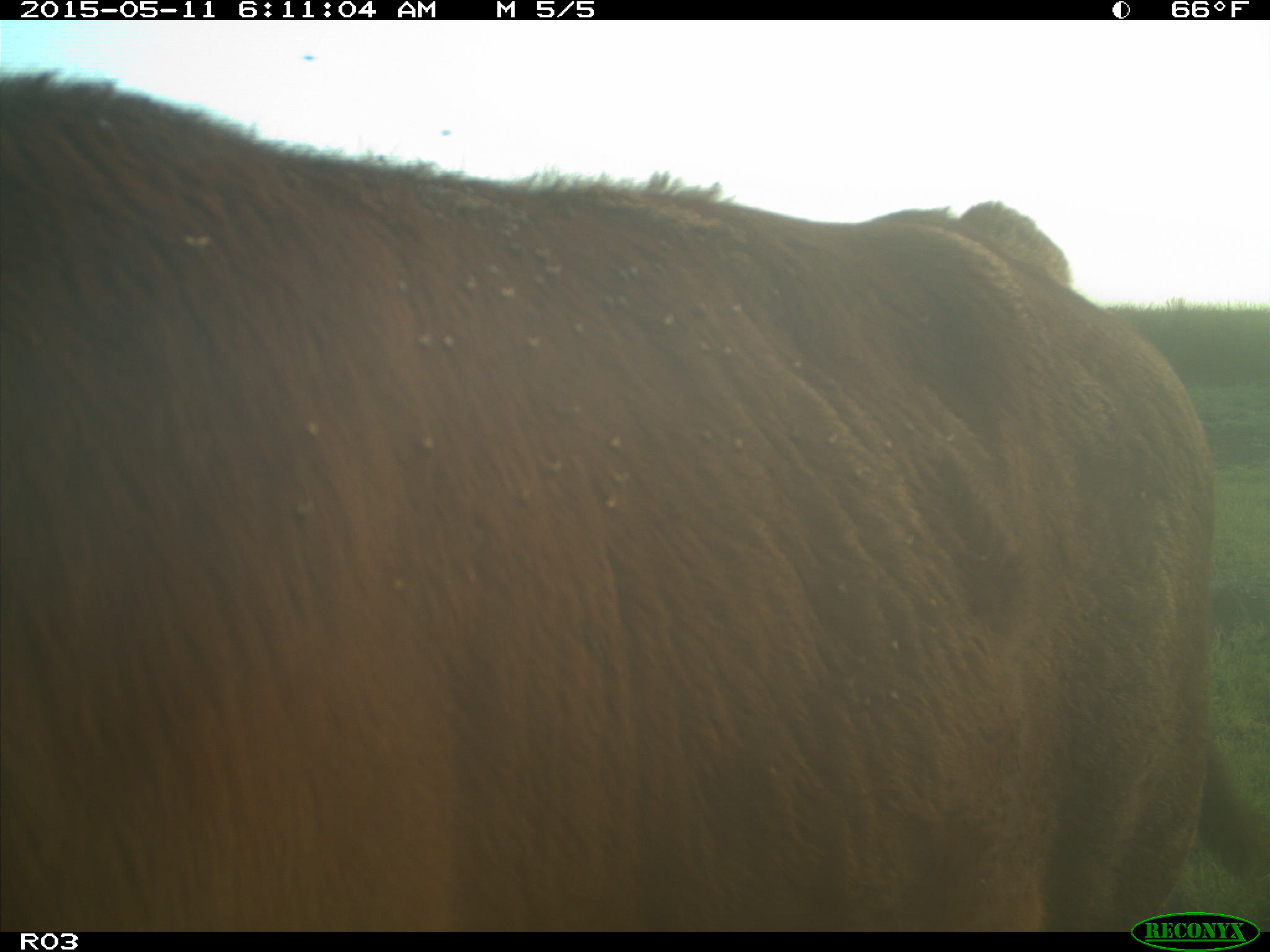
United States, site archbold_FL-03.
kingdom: Animalia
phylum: Chordata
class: Mammalia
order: Artiodactyla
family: Bovidae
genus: Bos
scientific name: Bos taurus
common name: domestic cow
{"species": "Bos taurus (domestic cow)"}